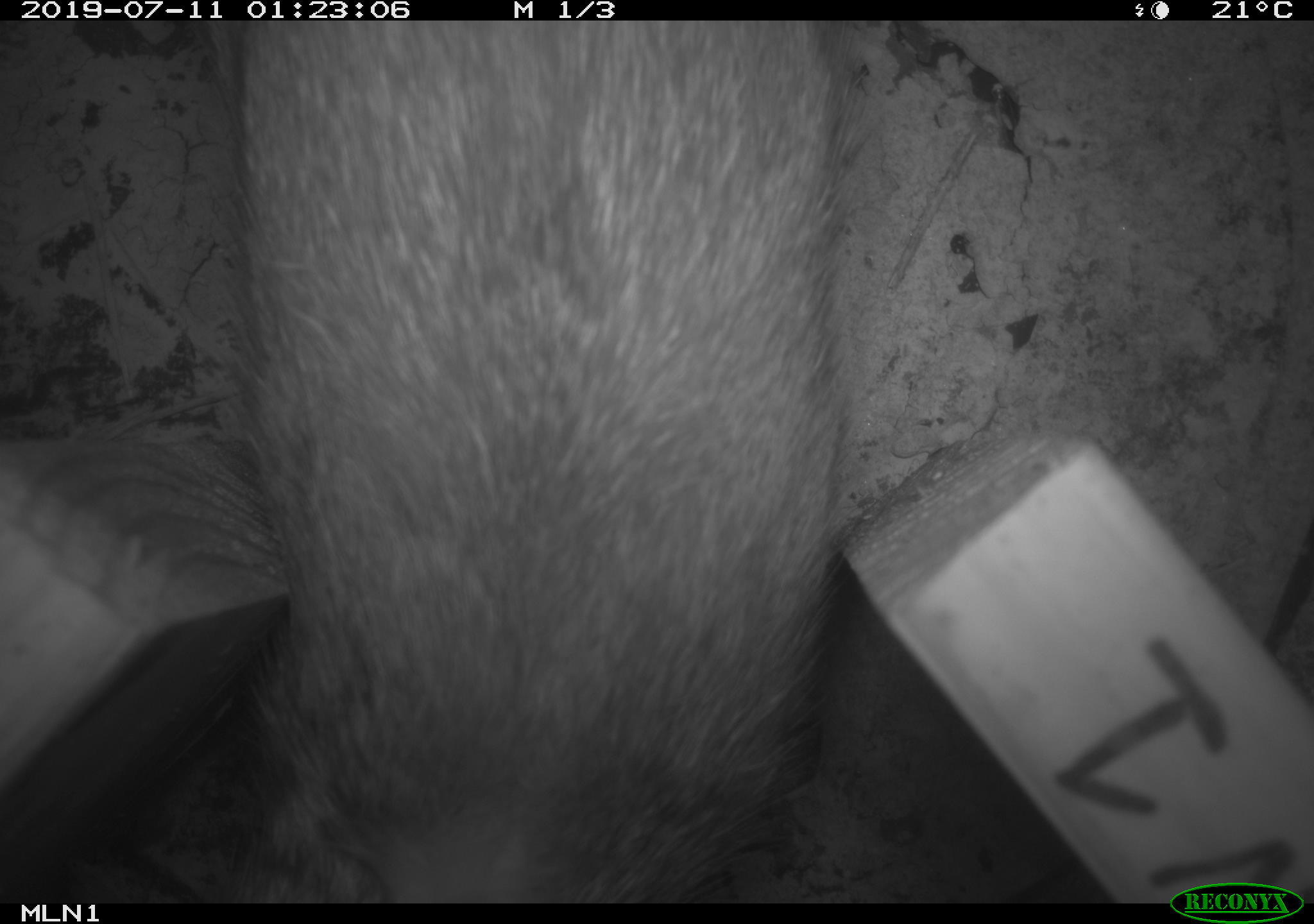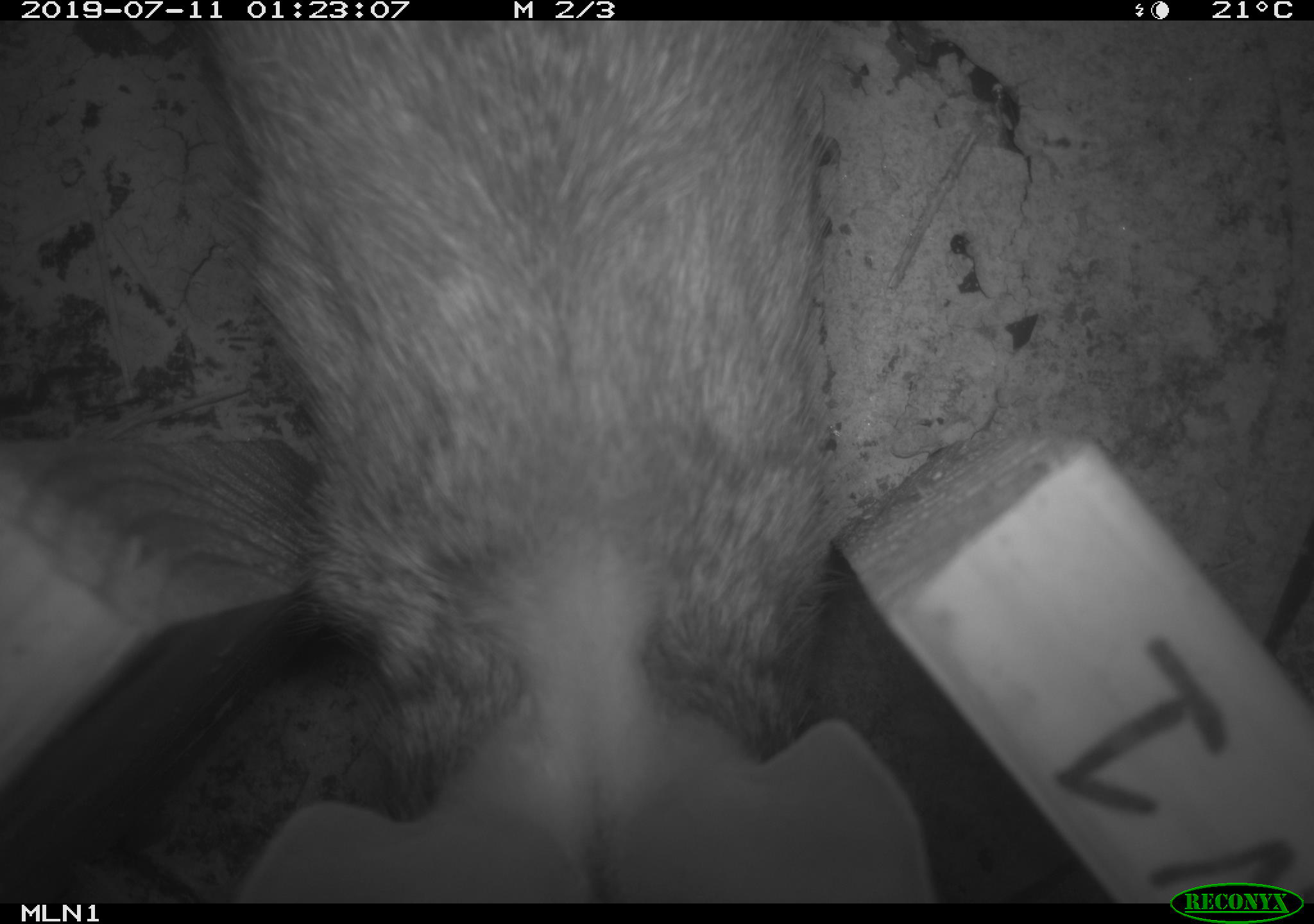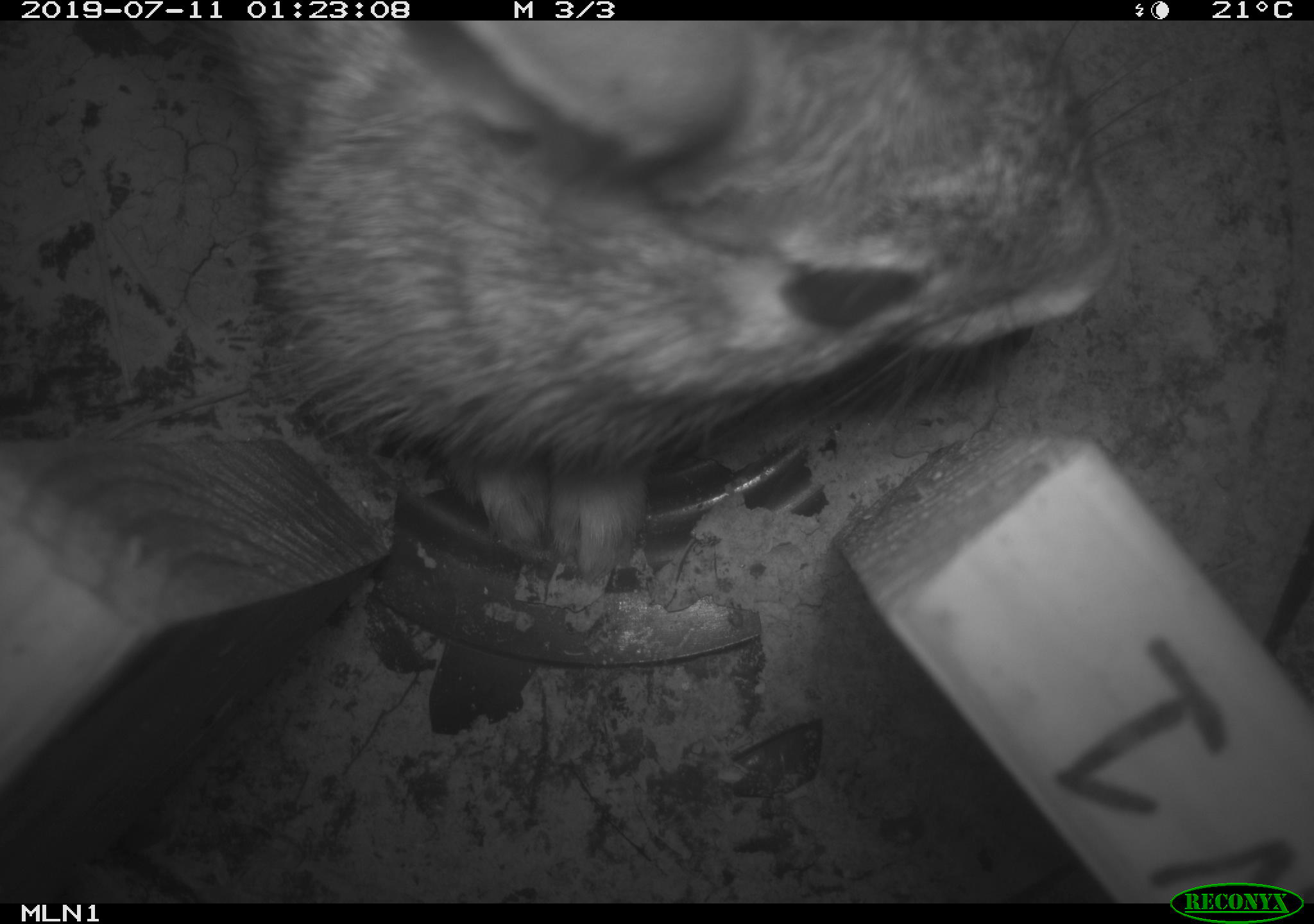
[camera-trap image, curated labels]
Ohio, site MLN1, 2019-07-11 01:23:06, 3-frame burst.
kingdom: Animalia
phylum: Chordata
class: Mammalia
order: Lagomorpha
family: Leporidae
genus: Sylvilagus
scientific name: Sylvilagus floridanus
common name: eastern cottontail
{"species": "eastern cottontail (Sylvilagus floridanus)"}